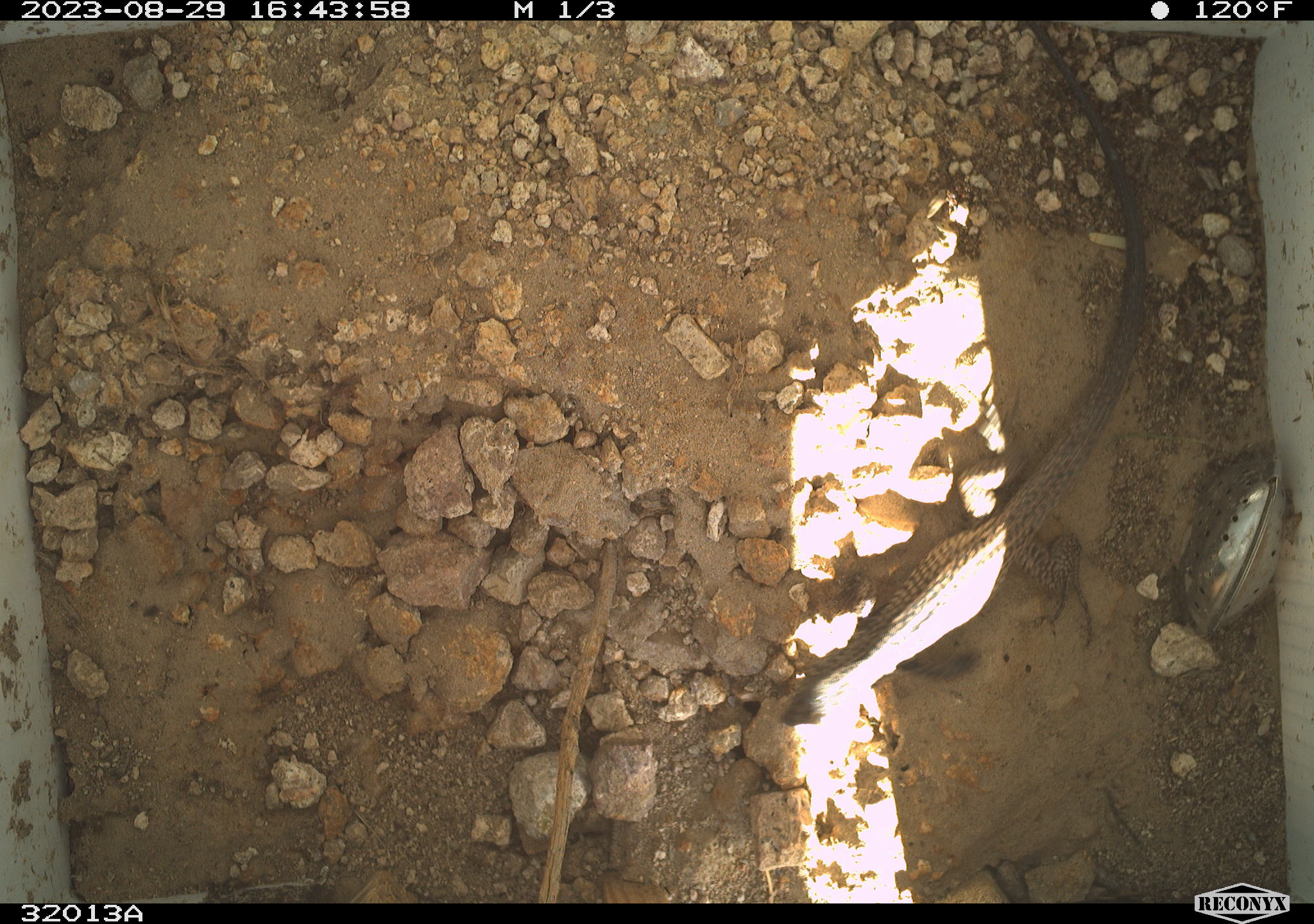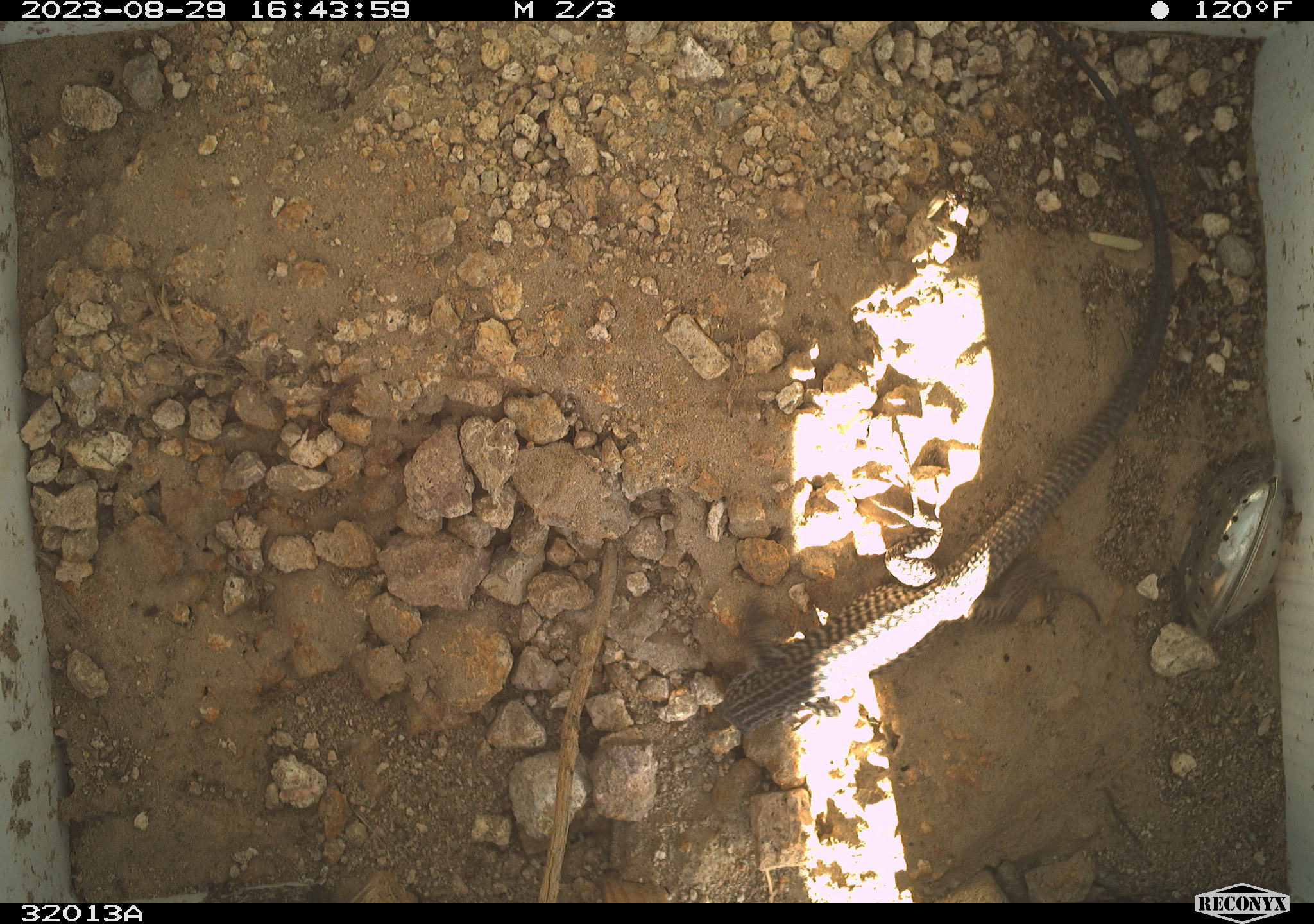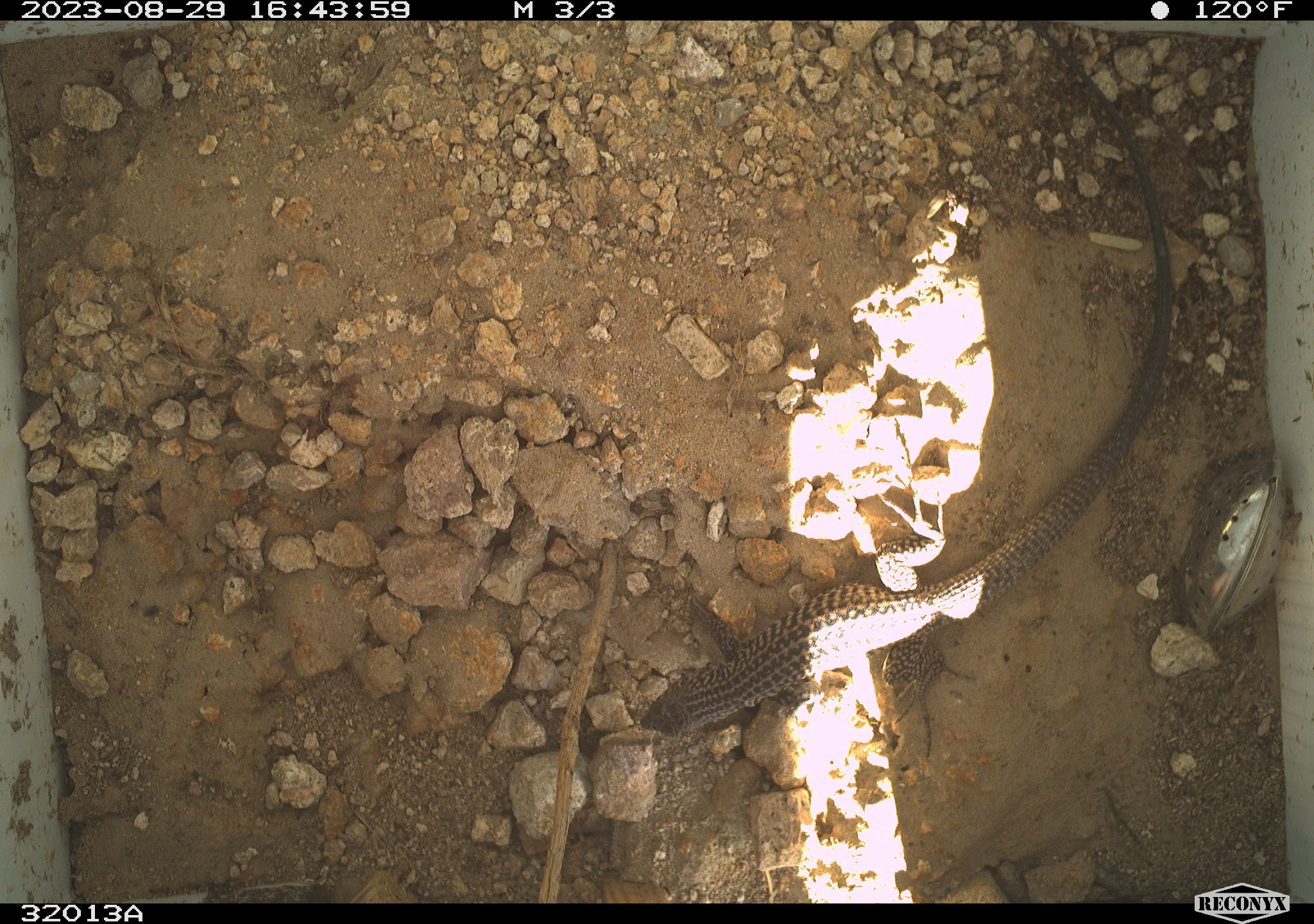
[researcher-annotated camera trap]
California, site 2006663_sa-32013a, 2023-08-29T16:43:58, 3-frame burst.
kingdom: Animalia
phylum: Chordata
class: Reptilia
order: Squamata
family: Teiidae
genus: Aspidoscelis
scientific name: Aspidoscelis tigris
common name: western whiptail